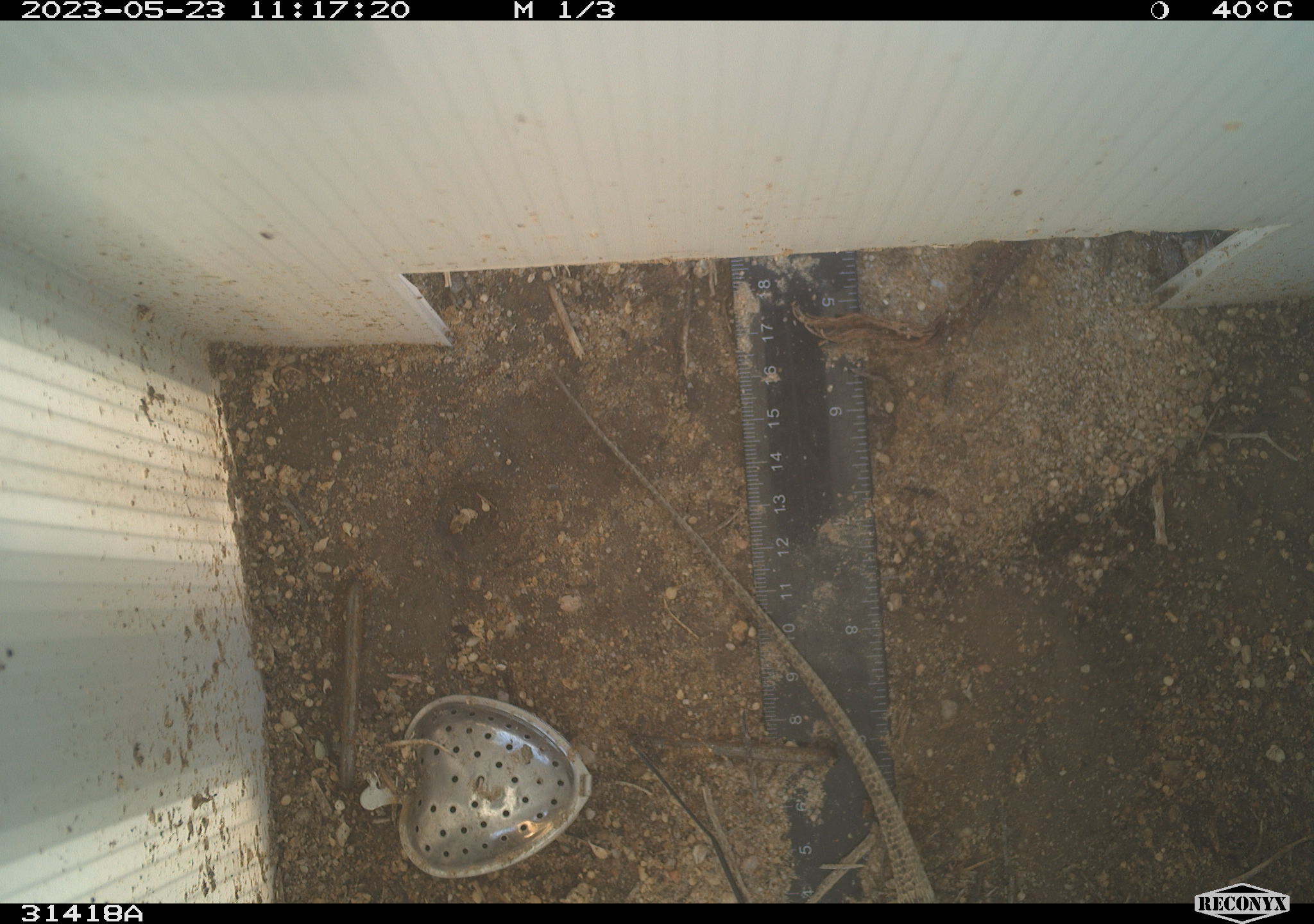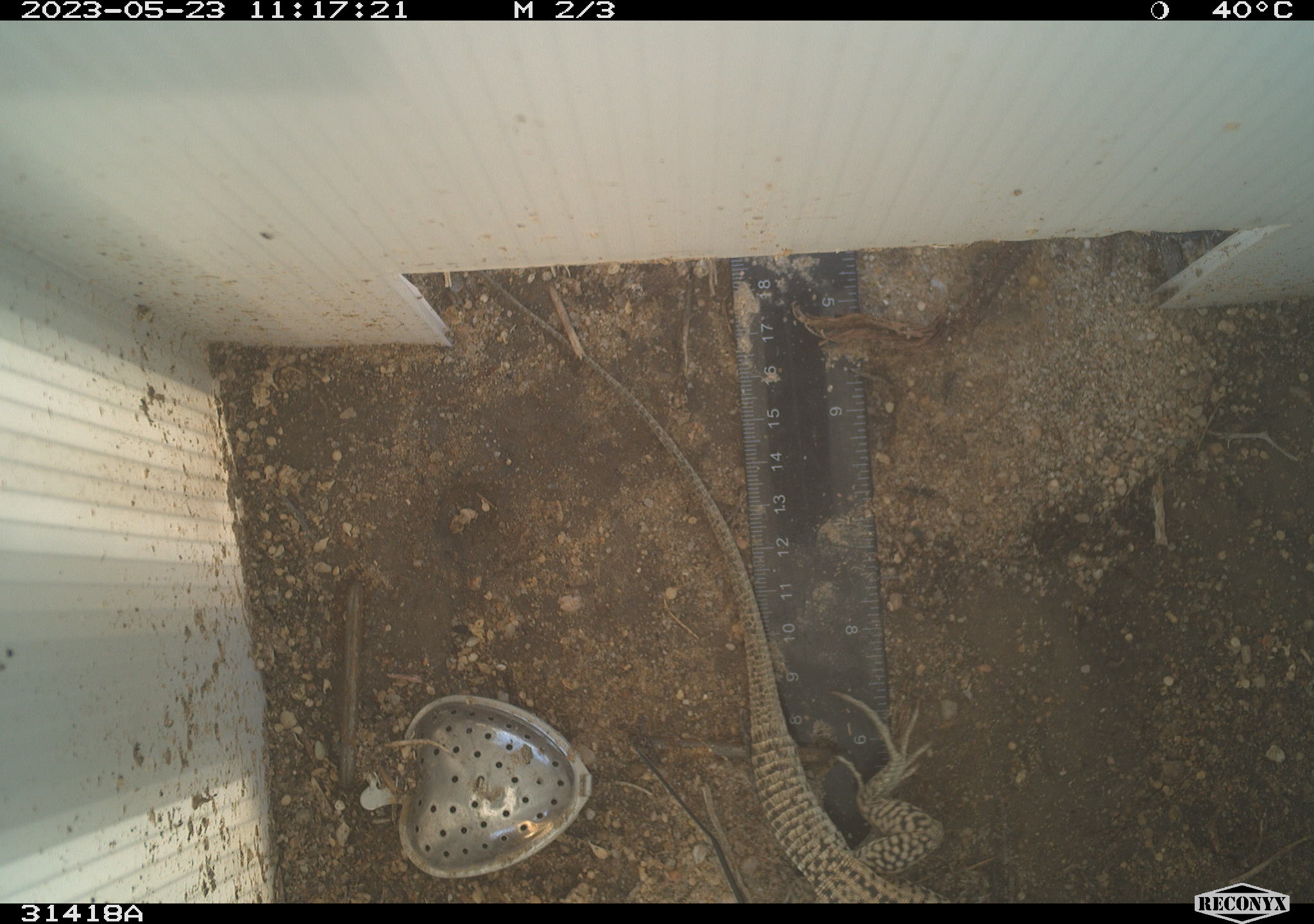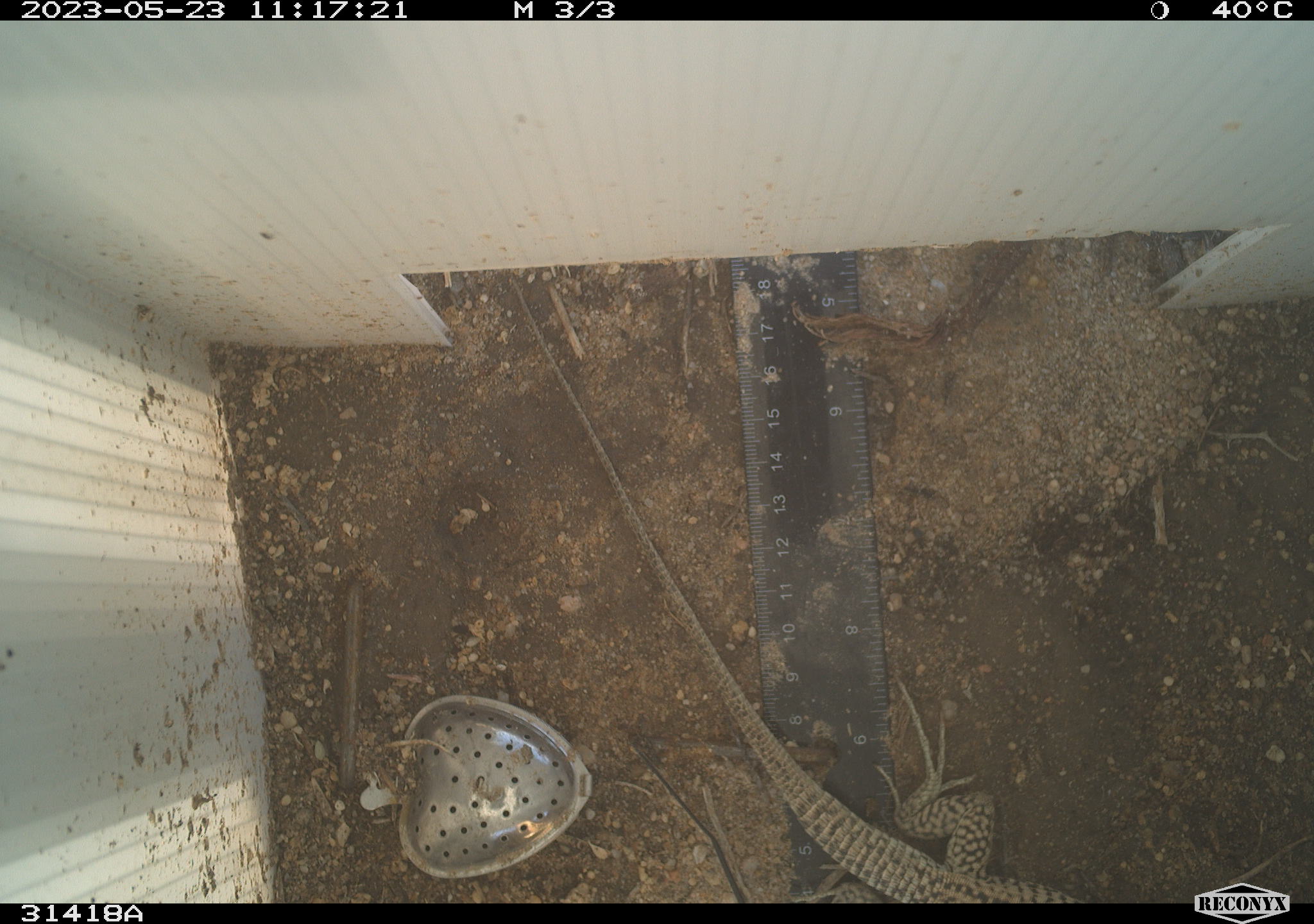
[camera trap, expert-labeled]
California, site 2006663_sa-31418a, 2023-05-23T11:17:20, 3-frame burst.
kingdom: Animalia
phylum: Chordata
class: Reptilia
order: Squamata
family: Teiidae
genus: Aspidoscelis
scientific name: Aspidoscelis tigris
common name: western whiptail